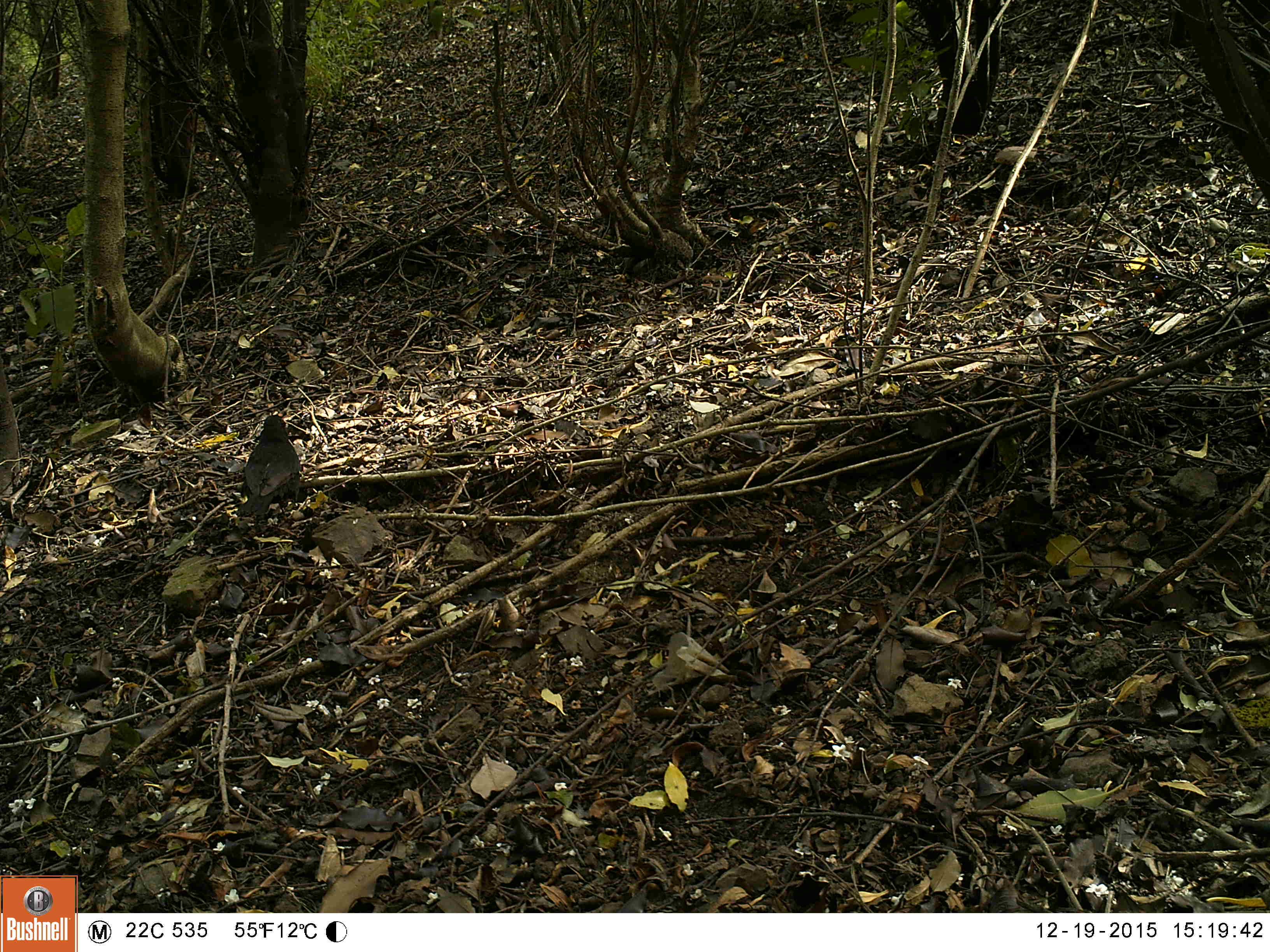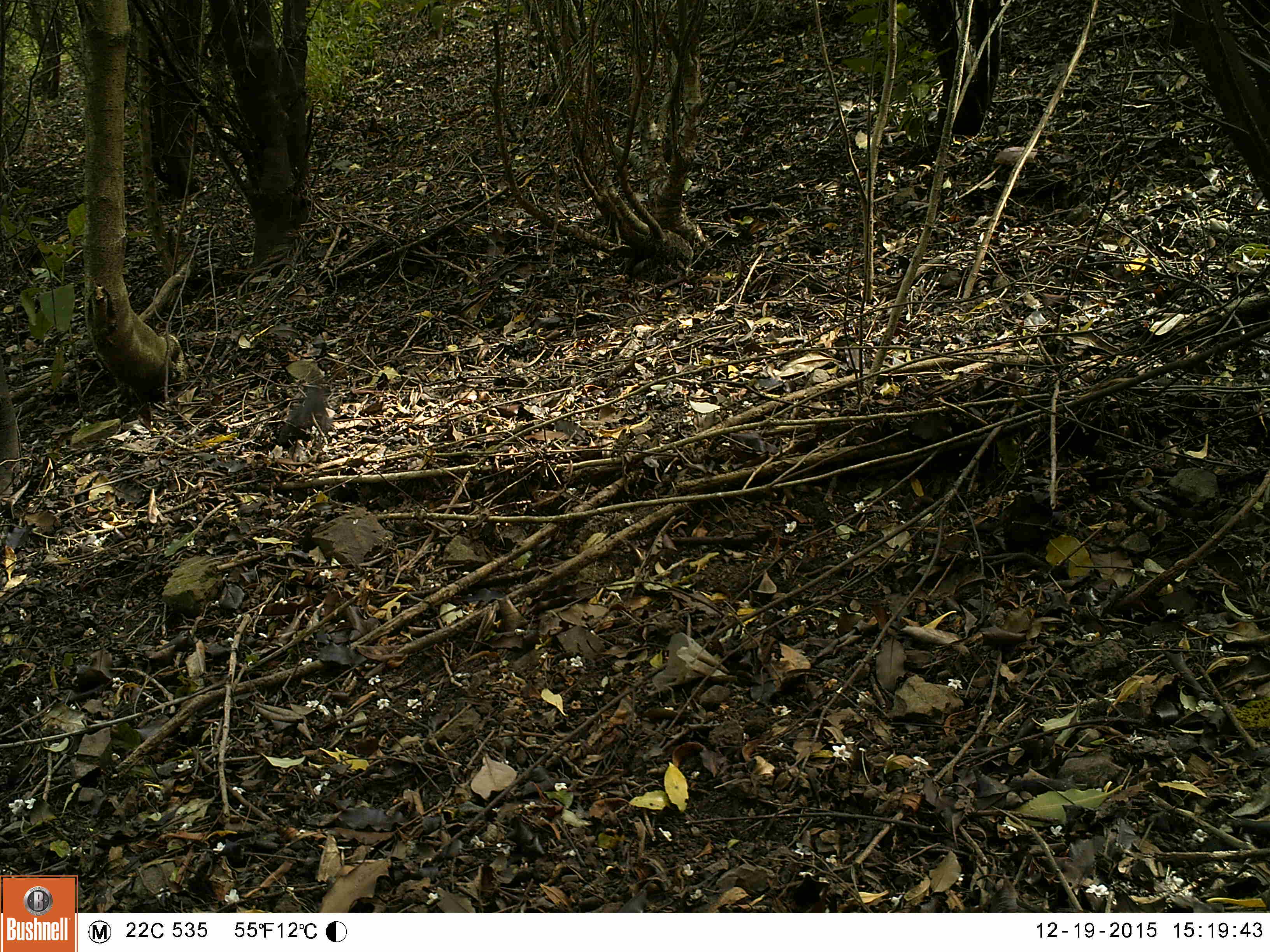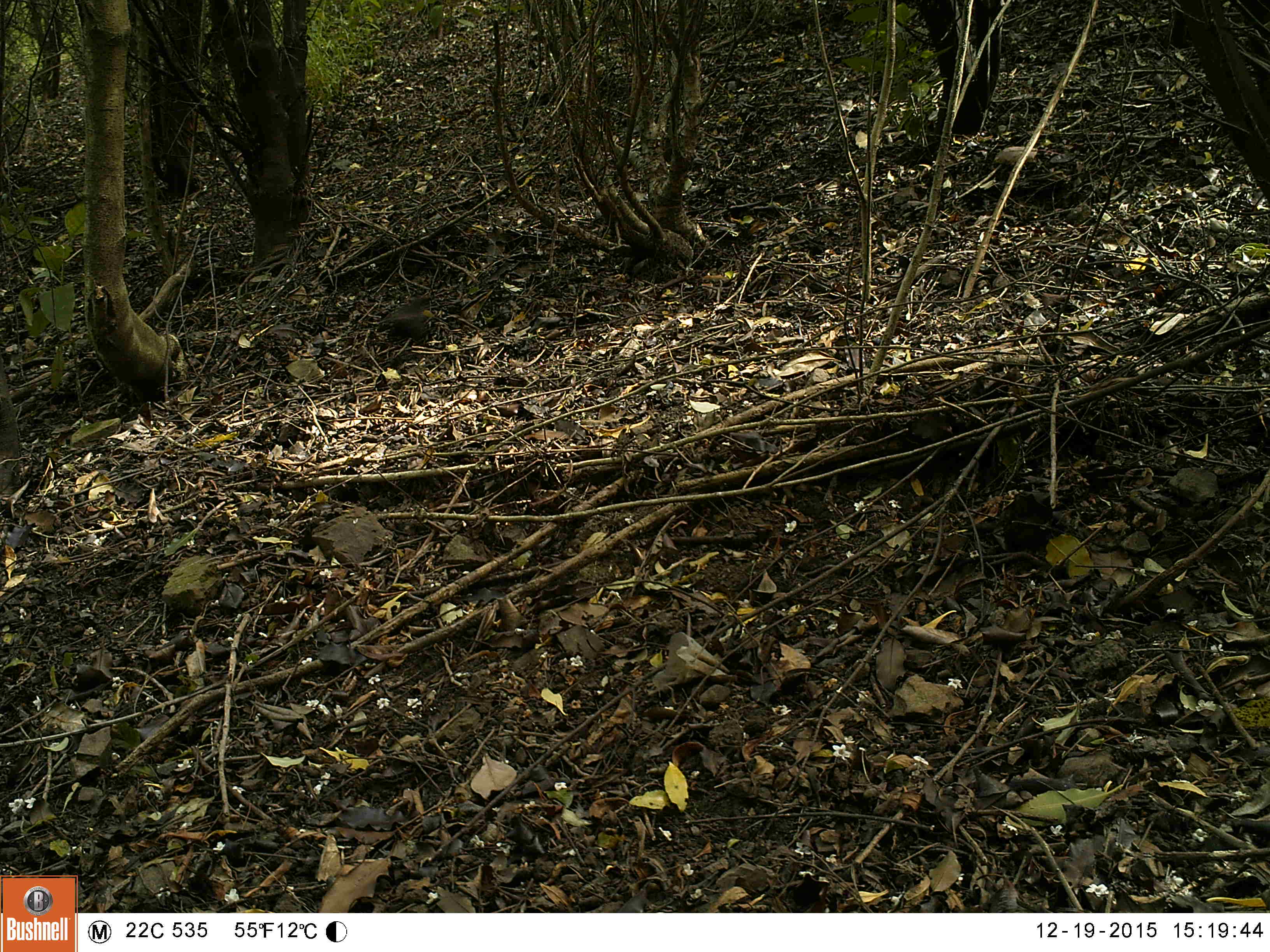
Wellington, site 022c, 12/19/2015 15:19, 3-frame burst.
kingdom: Animalia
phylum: Chordata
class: Aves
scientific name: Aves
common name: bird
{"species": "bird (Aves)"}